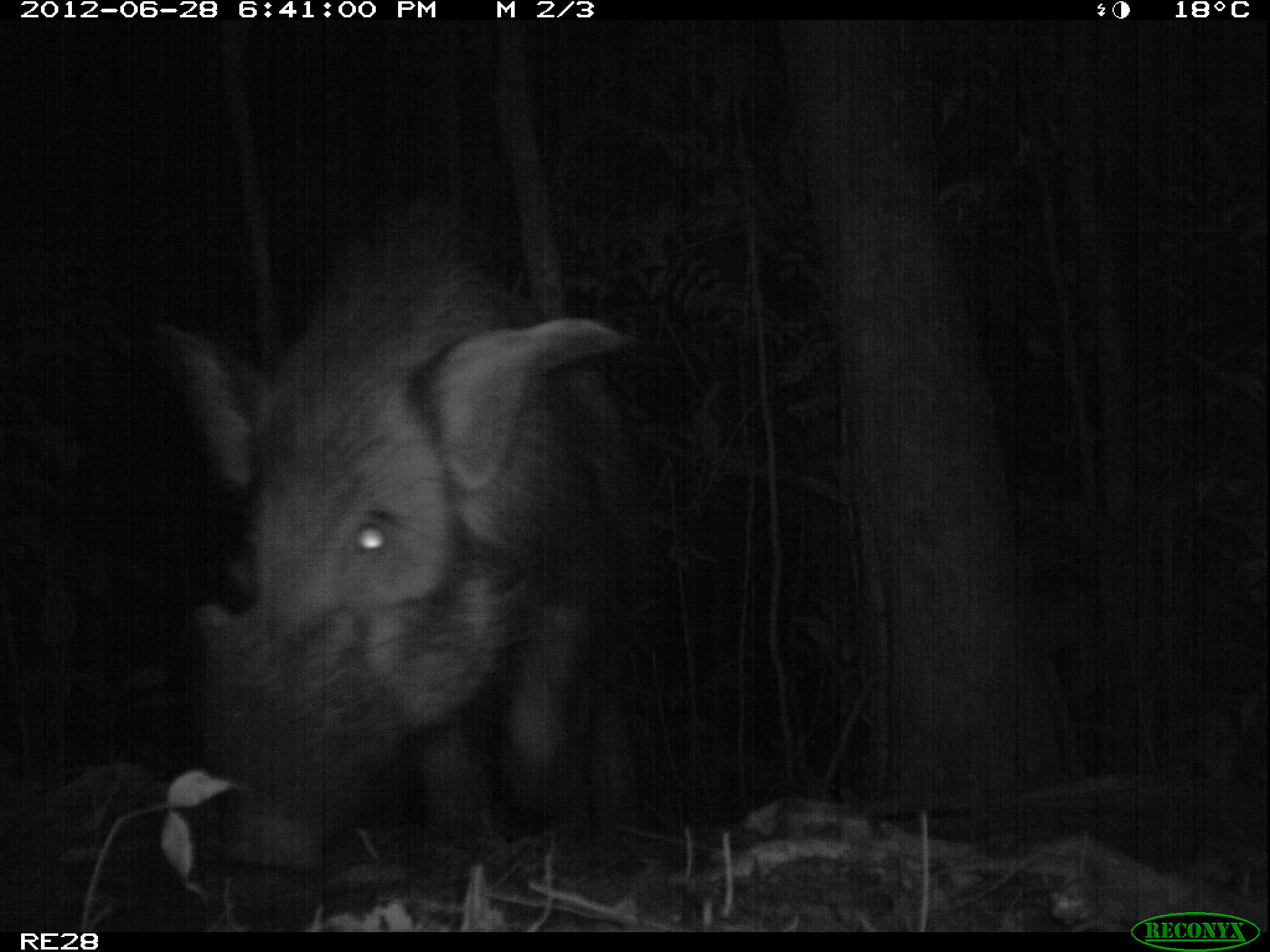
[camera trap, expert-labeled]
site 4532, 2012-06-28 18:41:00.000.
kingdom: Animalia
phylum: Chordata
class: Mammalia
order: Artiodactyla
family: Suidae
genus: Potamochoerus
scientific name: Potamochoerus larvatus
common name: bushpig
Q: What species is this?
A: Potamochoerus larvatus (bushpig).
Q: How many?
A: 1.